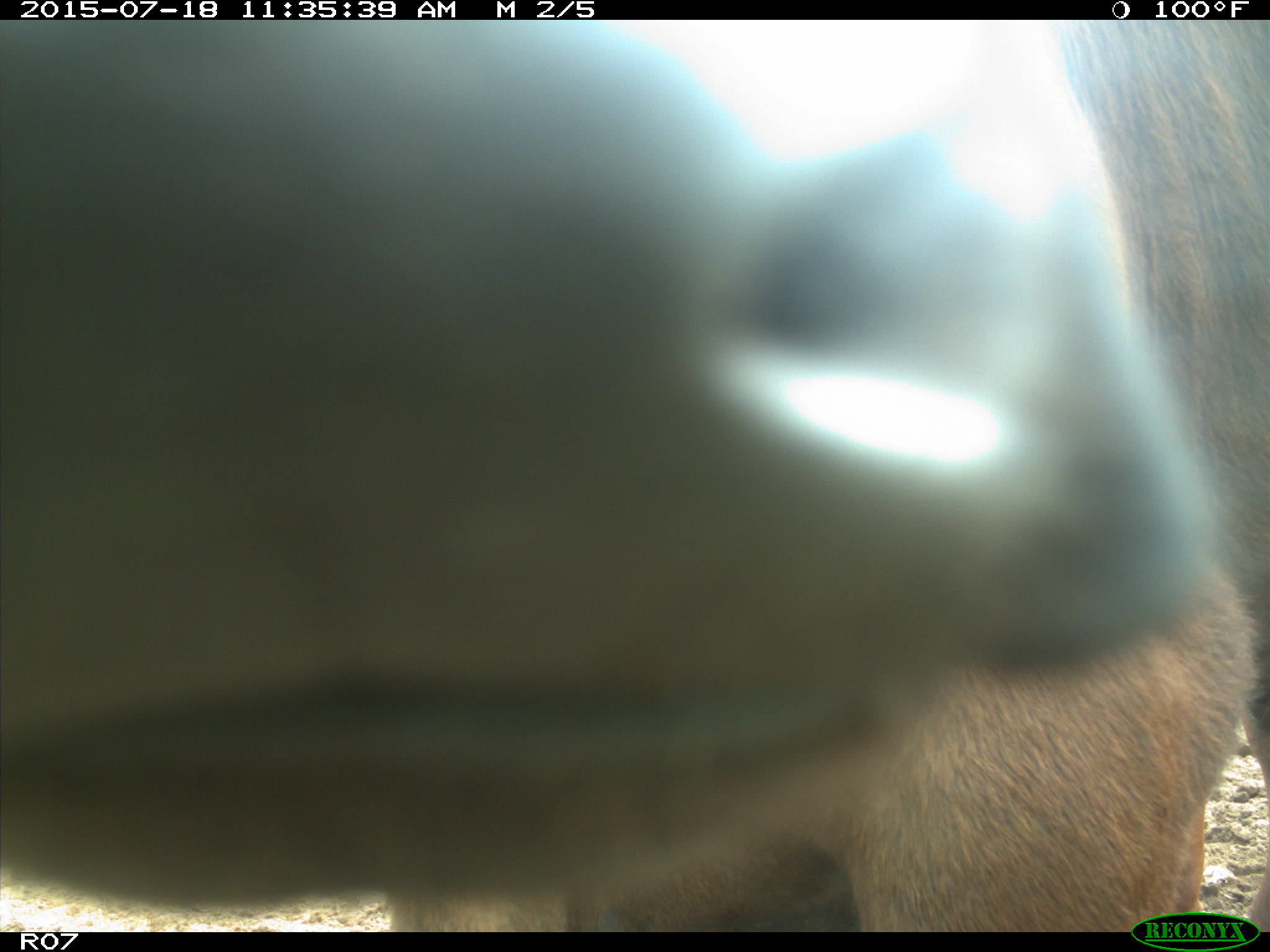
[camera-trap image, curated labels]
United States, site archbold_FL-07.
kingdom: Animalia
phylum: Chordata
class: Mammalia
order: Artiodactyla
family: Bovidae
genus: Bos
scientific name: Bos taurus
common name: domestic cow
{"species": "Bos taurus (domestic cow)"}